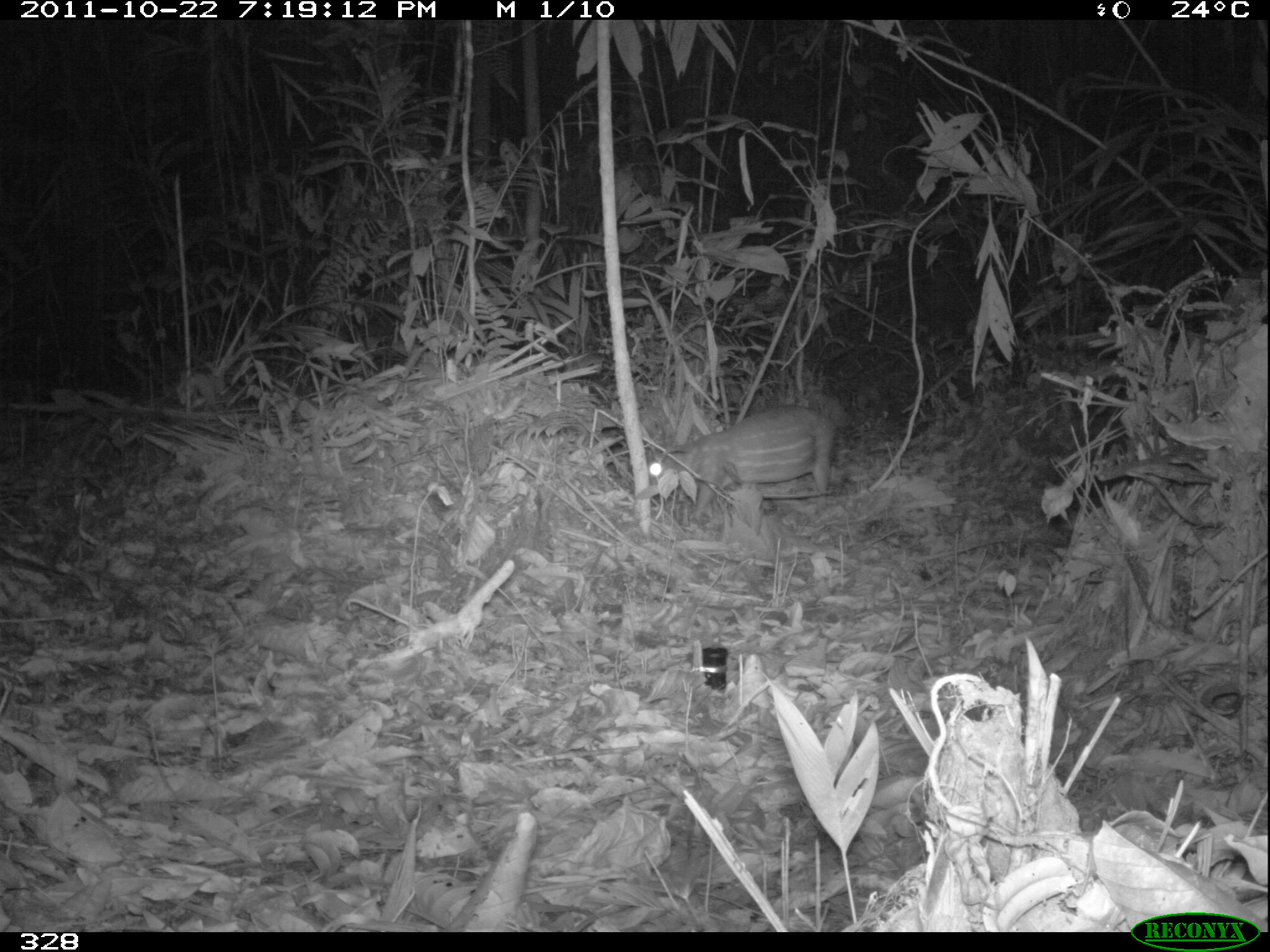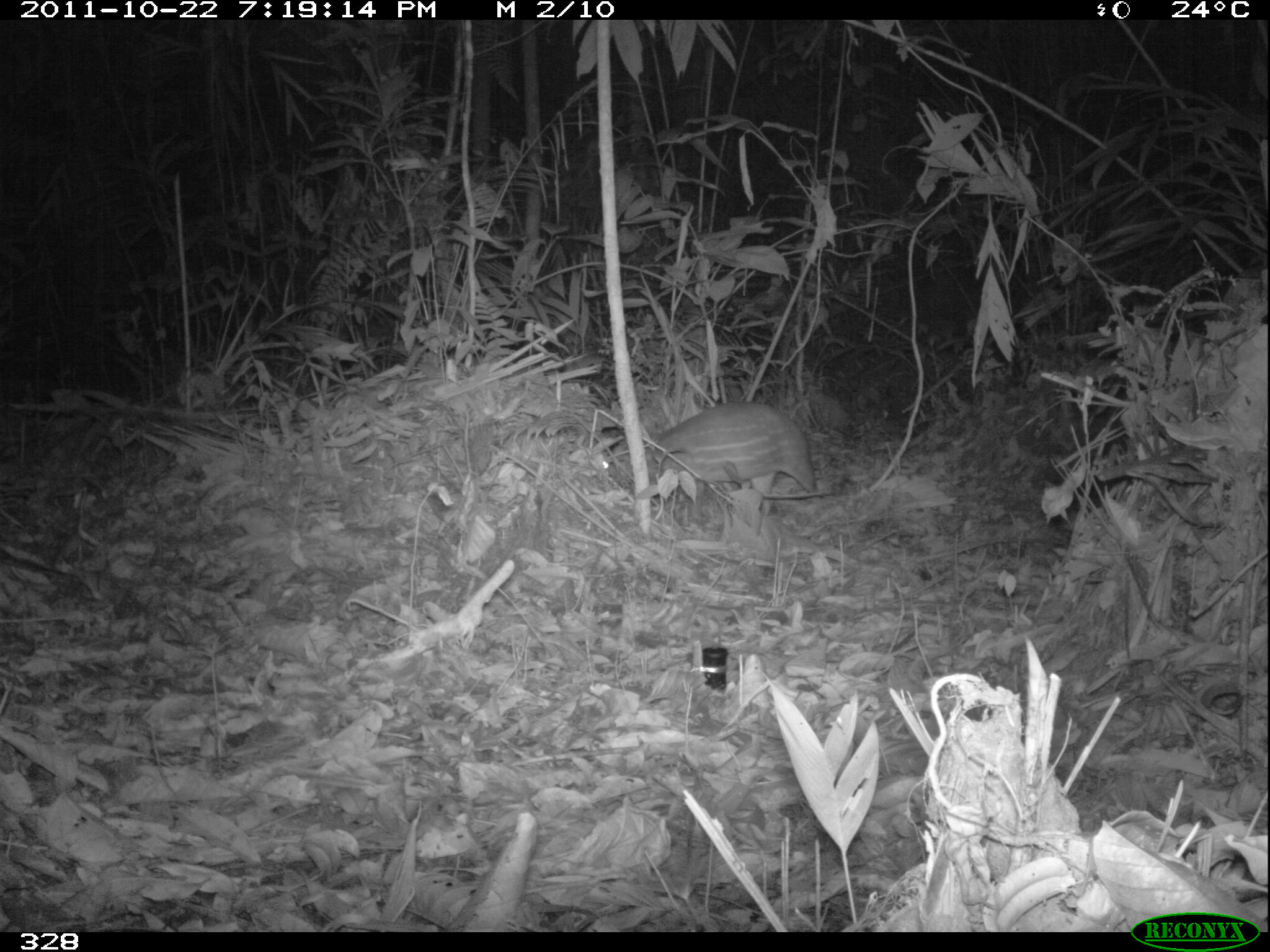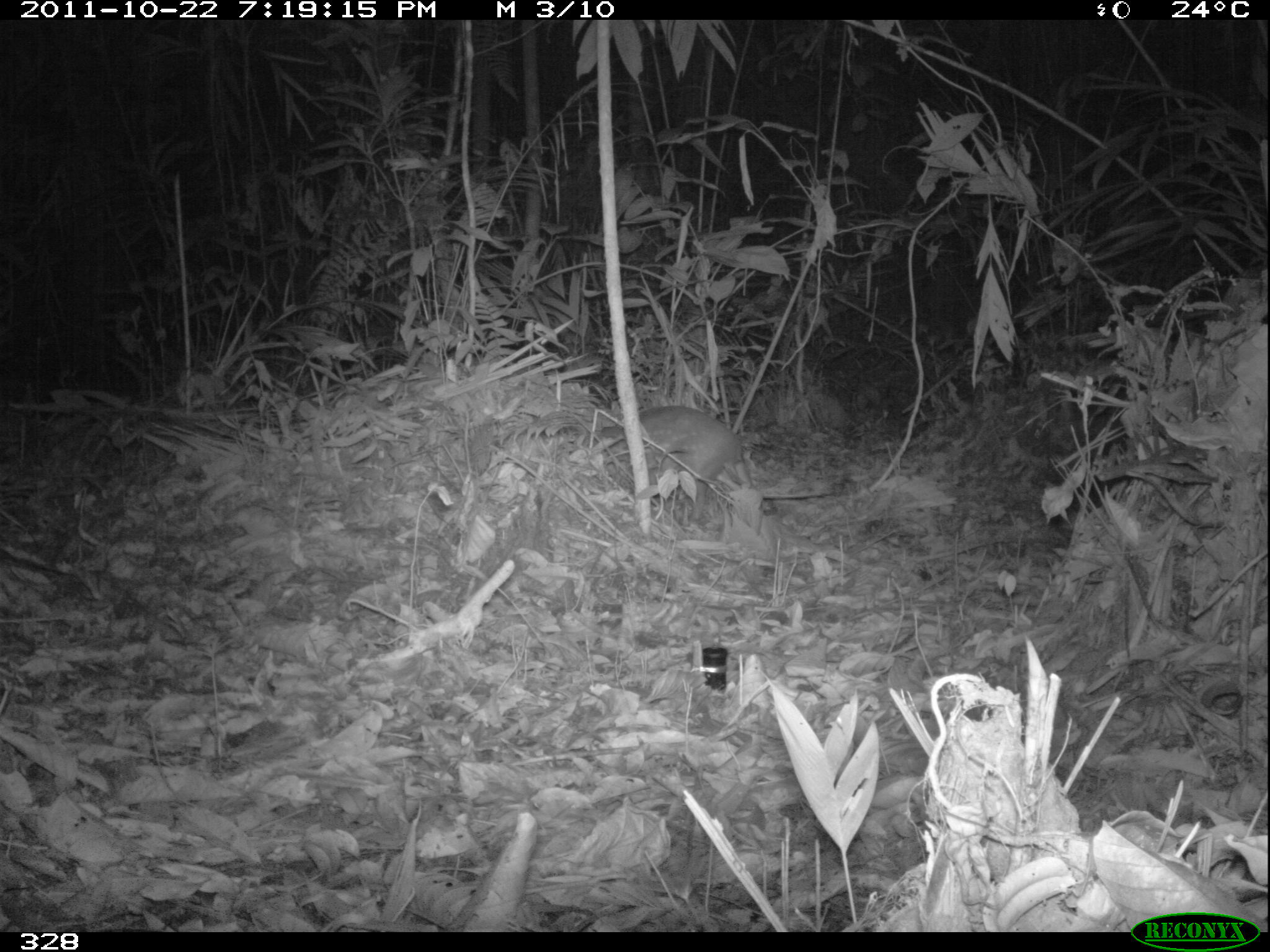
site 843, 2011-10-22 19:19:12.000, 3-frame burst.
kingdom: Animalia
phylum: Chordata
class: Mammalia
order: Rodentia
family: Cuniculidae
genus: Cuniculus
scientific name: Cuniculus paca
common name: spotted paca